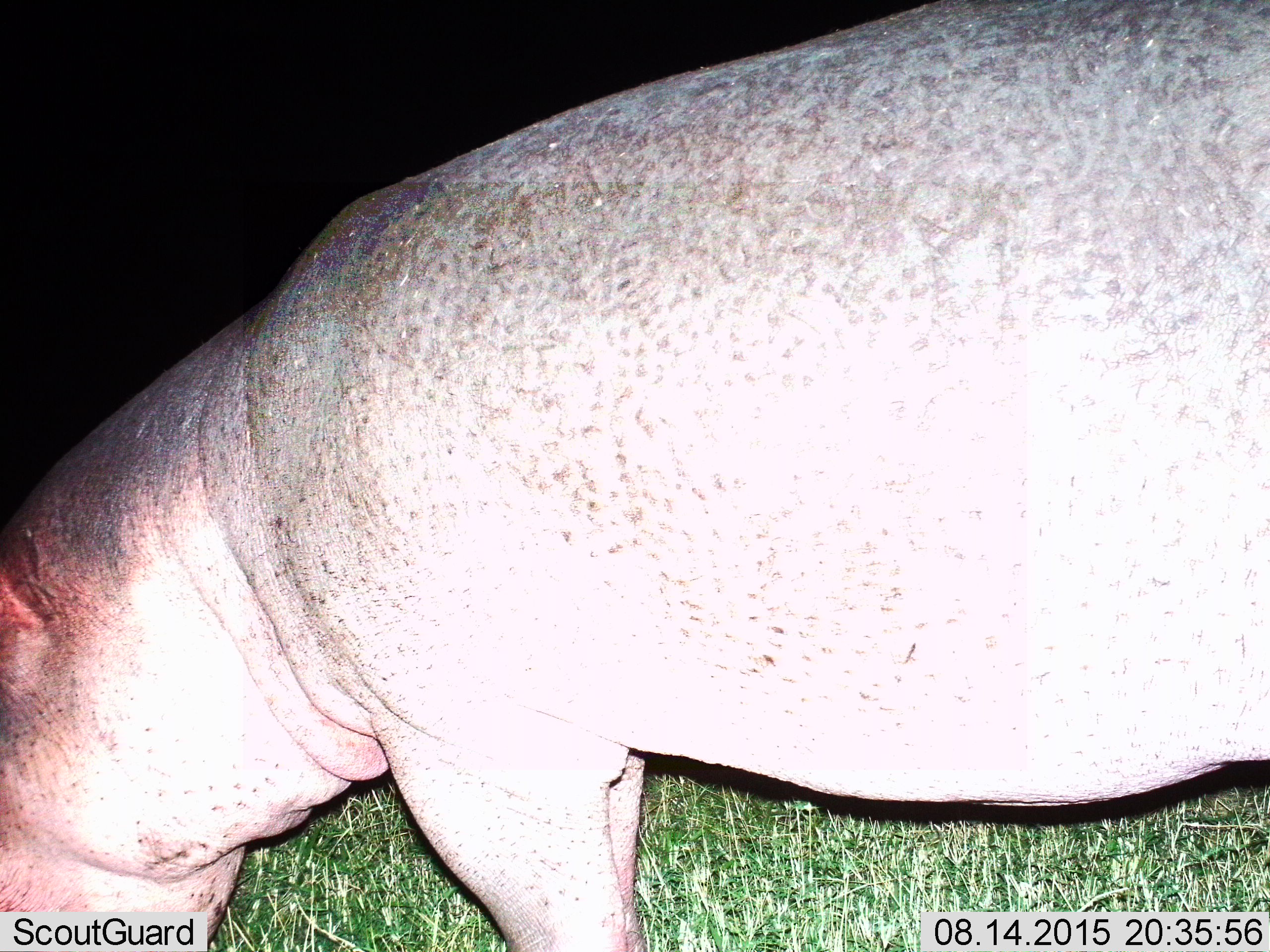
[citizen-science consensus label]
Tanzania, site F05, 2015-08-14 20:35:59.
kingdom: Animalia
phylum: Chordata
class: Mammalia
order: Artiodactyla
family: Hippopotamidae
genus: Hippopotamus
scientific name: Hippopotamus amphibius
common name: hippopotamus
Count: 1.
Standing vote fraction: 40%.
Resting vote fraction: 0%.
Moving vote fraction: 0%.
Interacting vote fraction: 0%.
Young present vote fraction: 0%.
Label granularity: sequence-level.